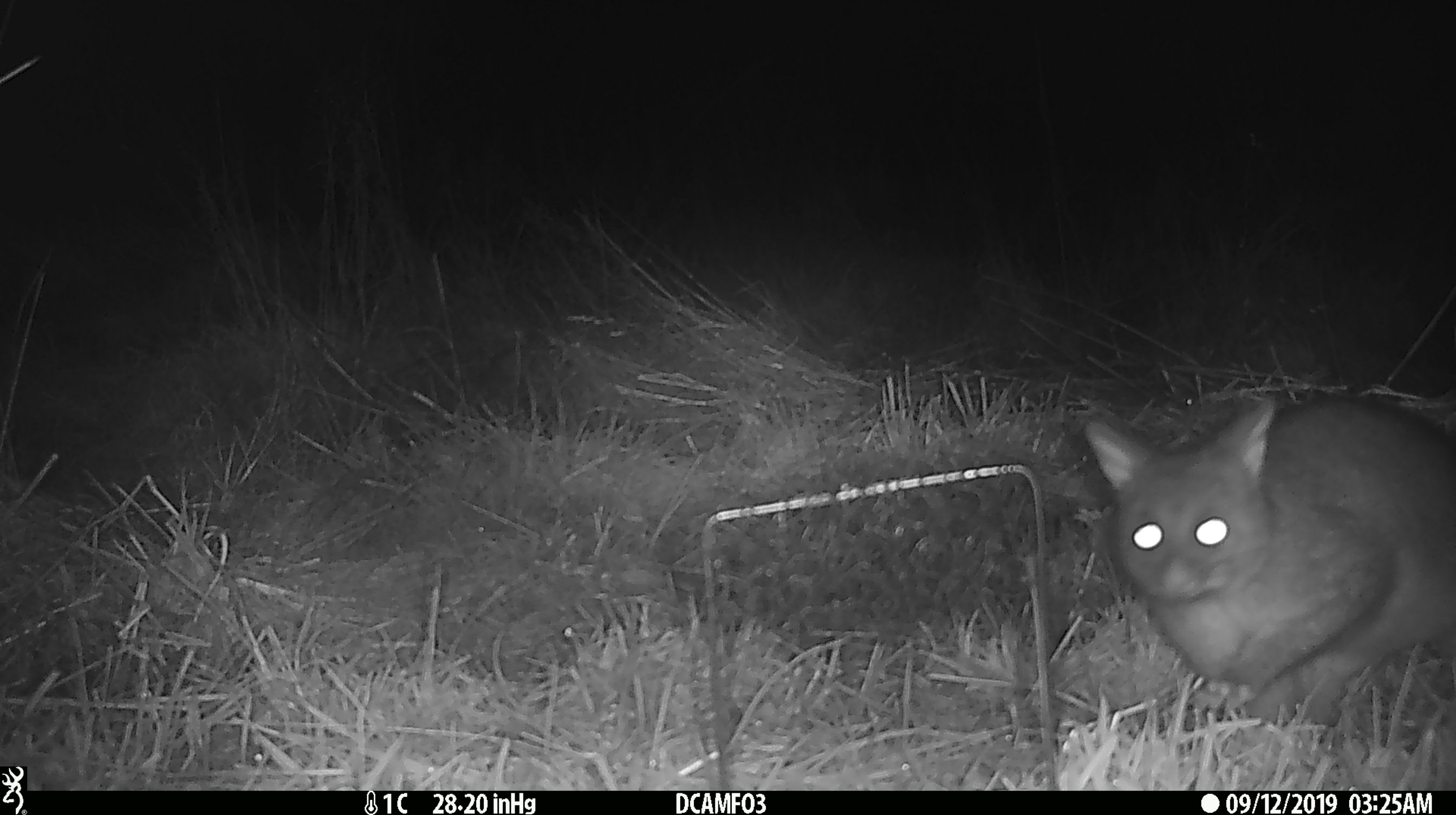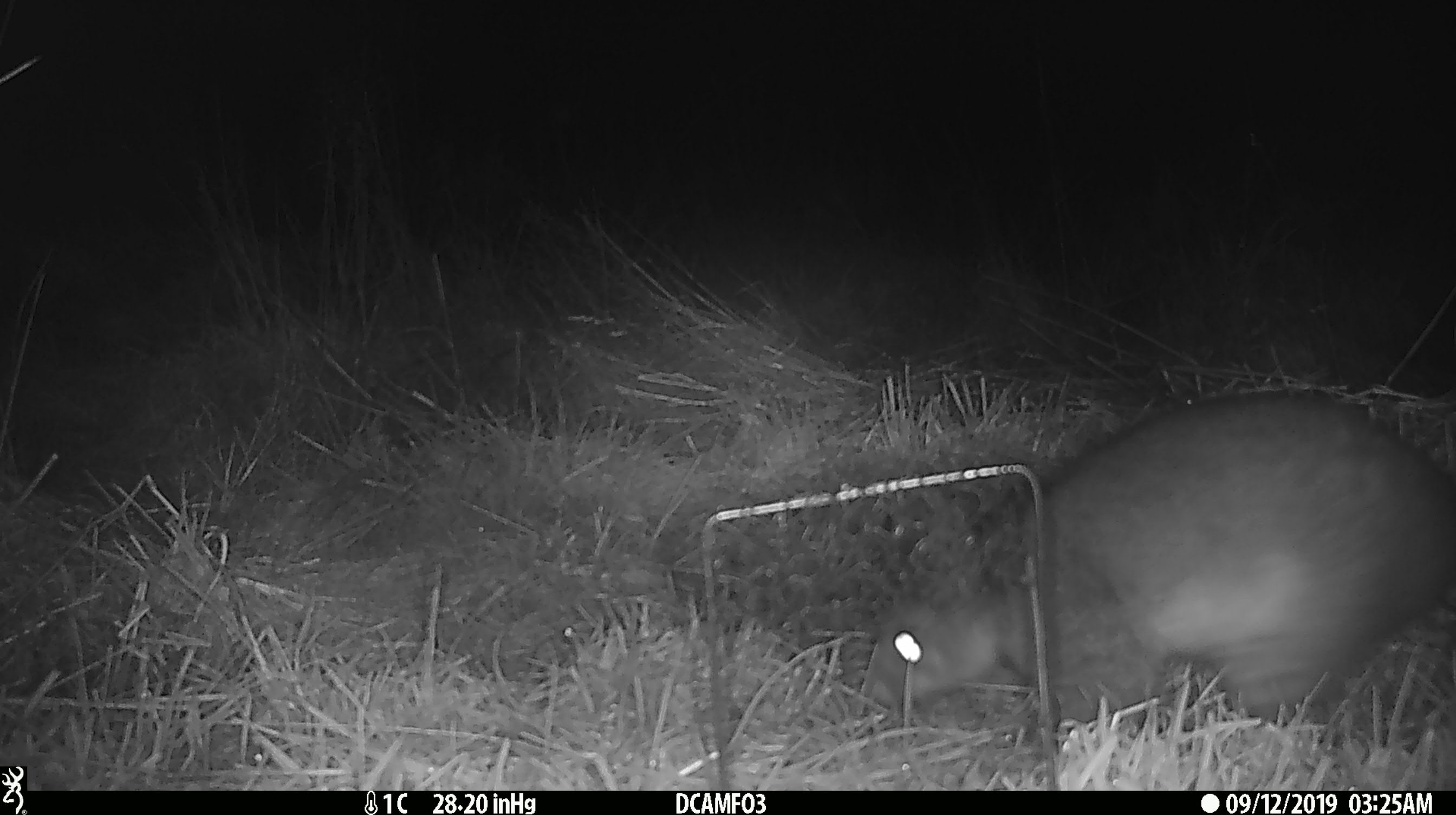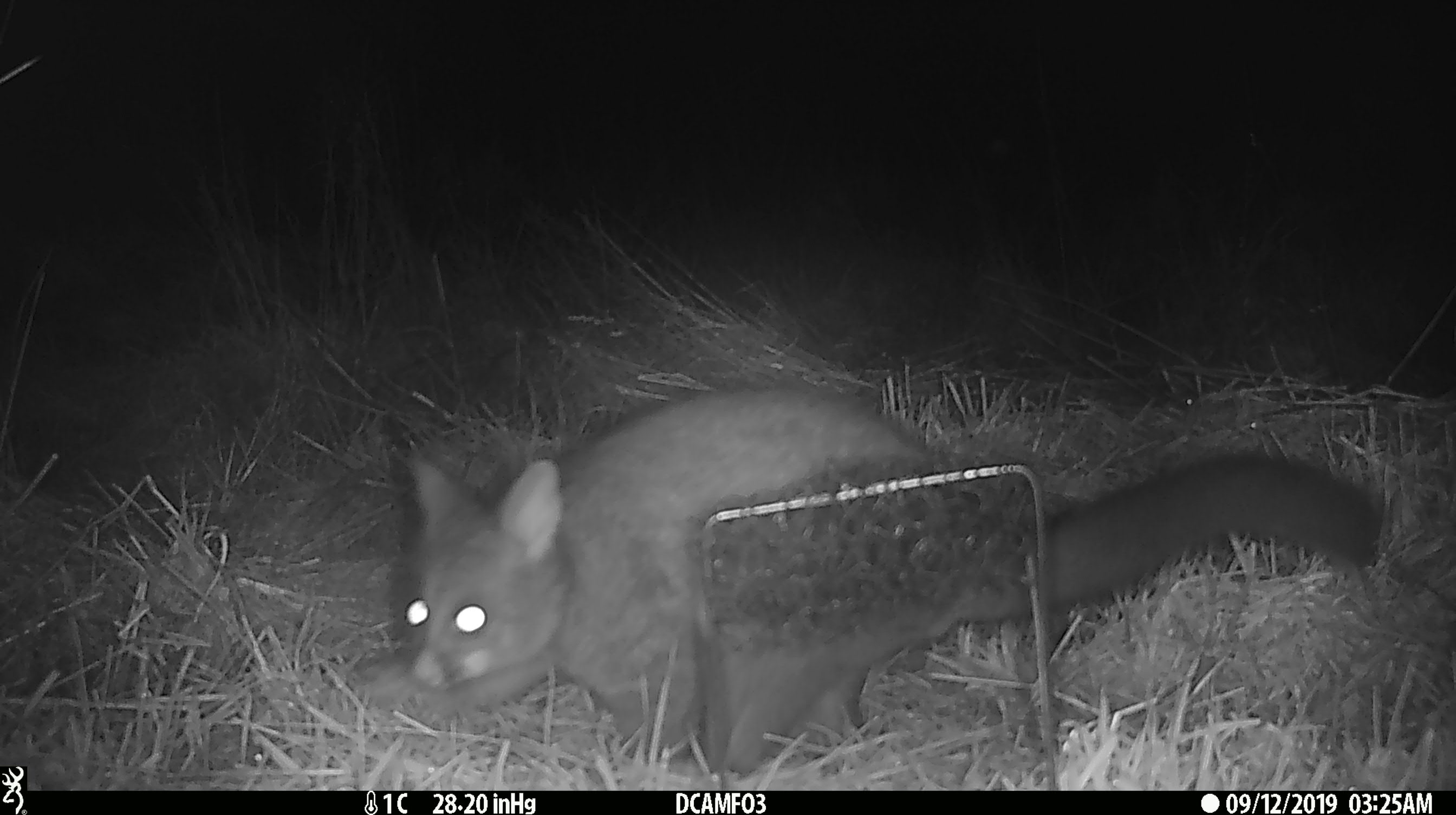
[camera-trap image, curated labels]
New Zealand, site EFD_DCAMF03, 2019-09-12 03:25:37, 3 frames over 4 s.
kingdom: Animalia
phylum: Chordata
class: Mammalia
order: Diprotodontia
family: Phalangeridae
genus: Trichosurus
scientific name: Trichosurus vulpecula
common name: common brushtail possum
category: possum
Possum (common brushtail possum) (Trichosurus vulpecula).